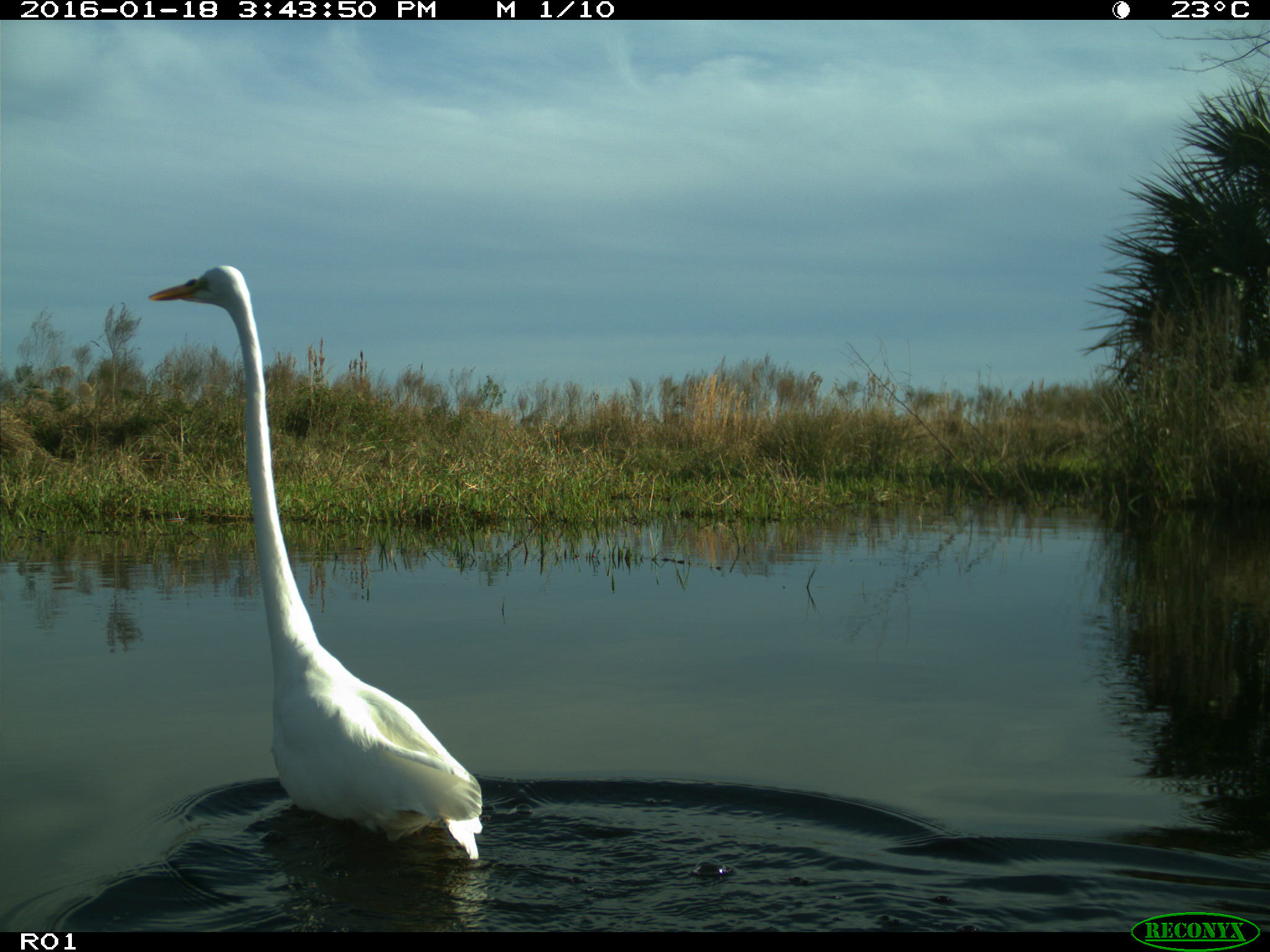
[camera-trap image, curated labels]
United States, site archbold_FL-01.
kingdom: Animalia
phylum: Chordata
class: Aves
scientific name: Aves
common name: birds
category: unidentified bird